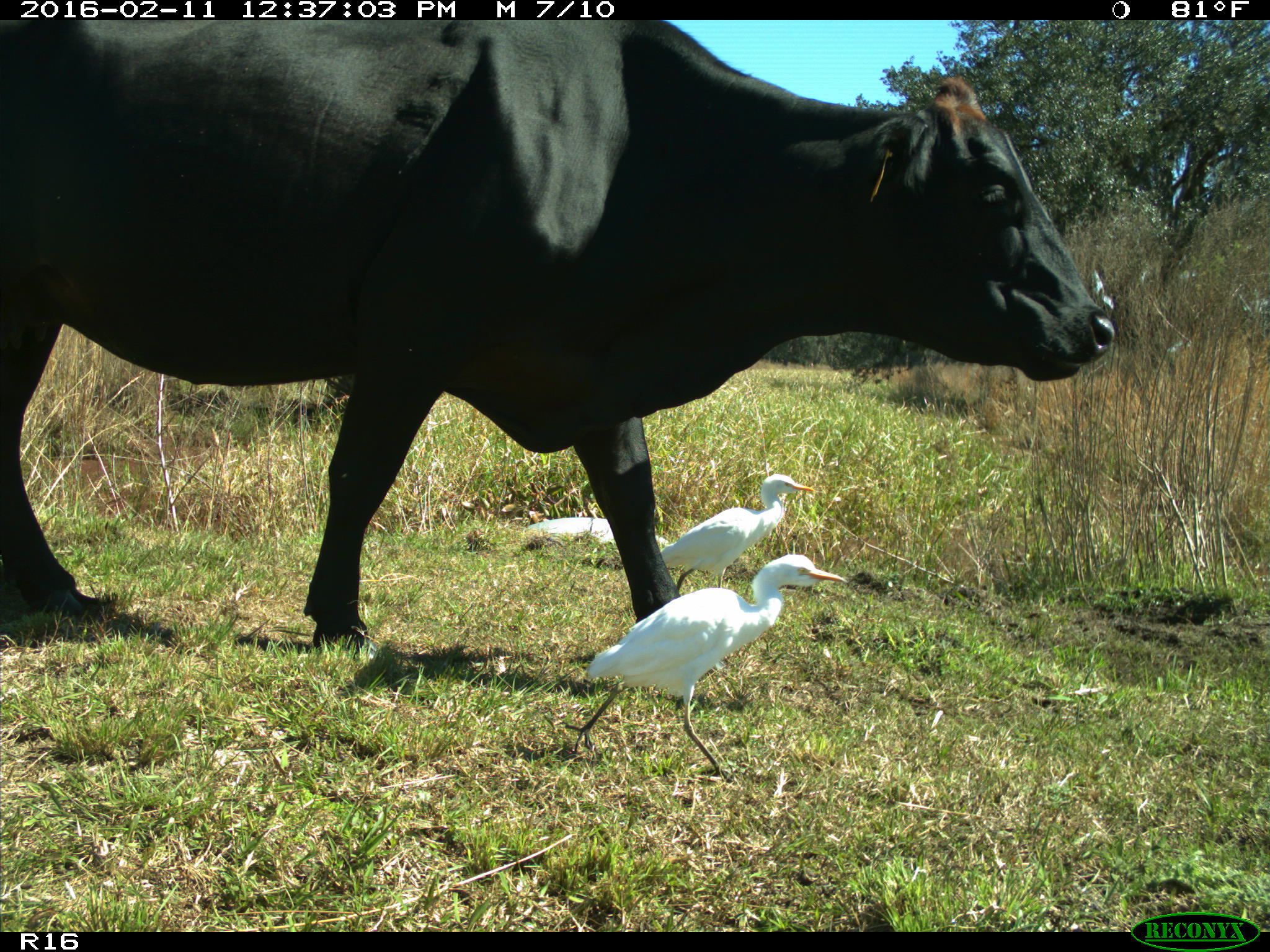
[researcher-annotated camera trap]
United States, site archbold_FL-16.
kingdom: Animalia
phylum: Chordata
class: Mammalia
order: Artiodactyla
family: Bovidae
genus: Bos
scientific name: Bos taurus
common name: domestic cow